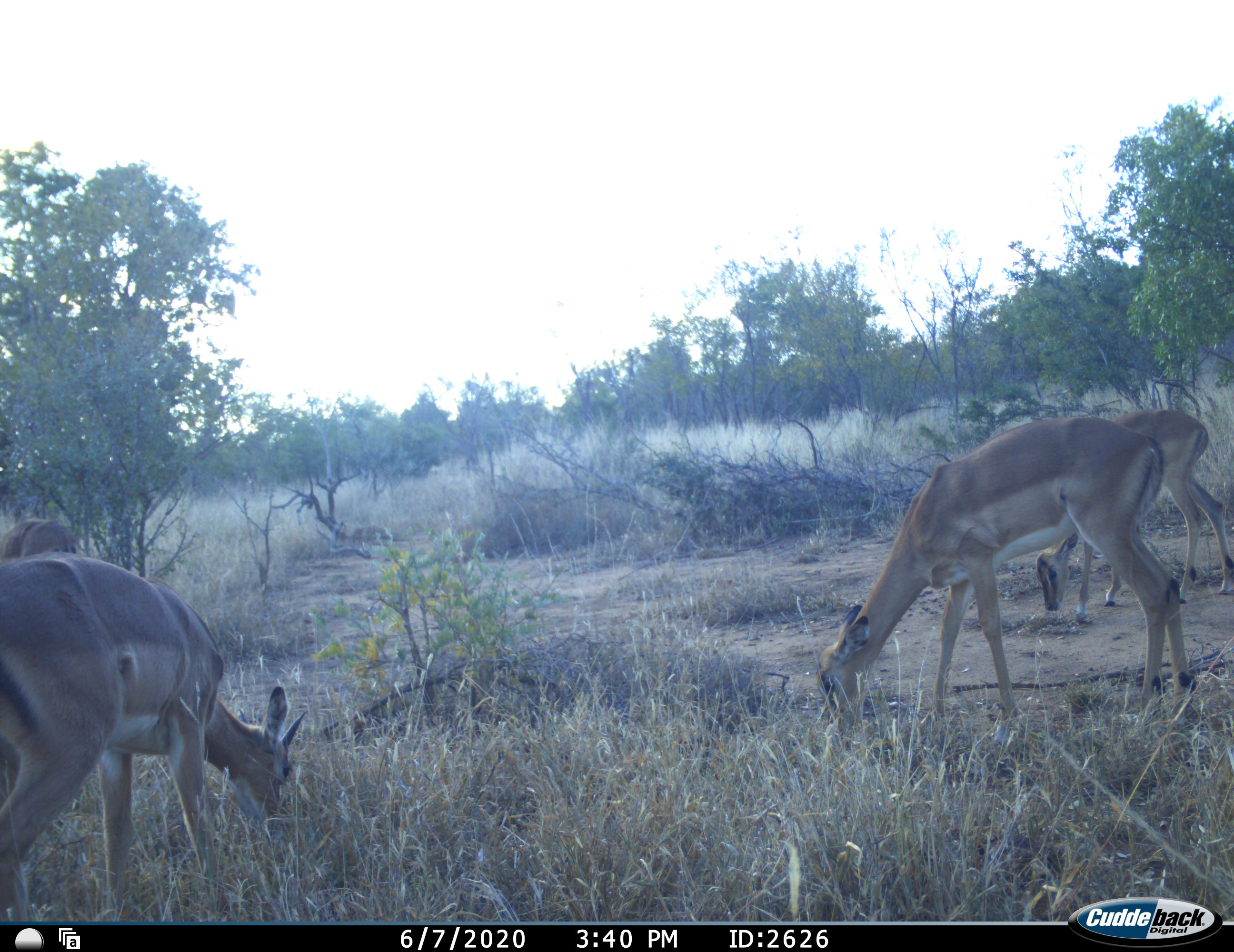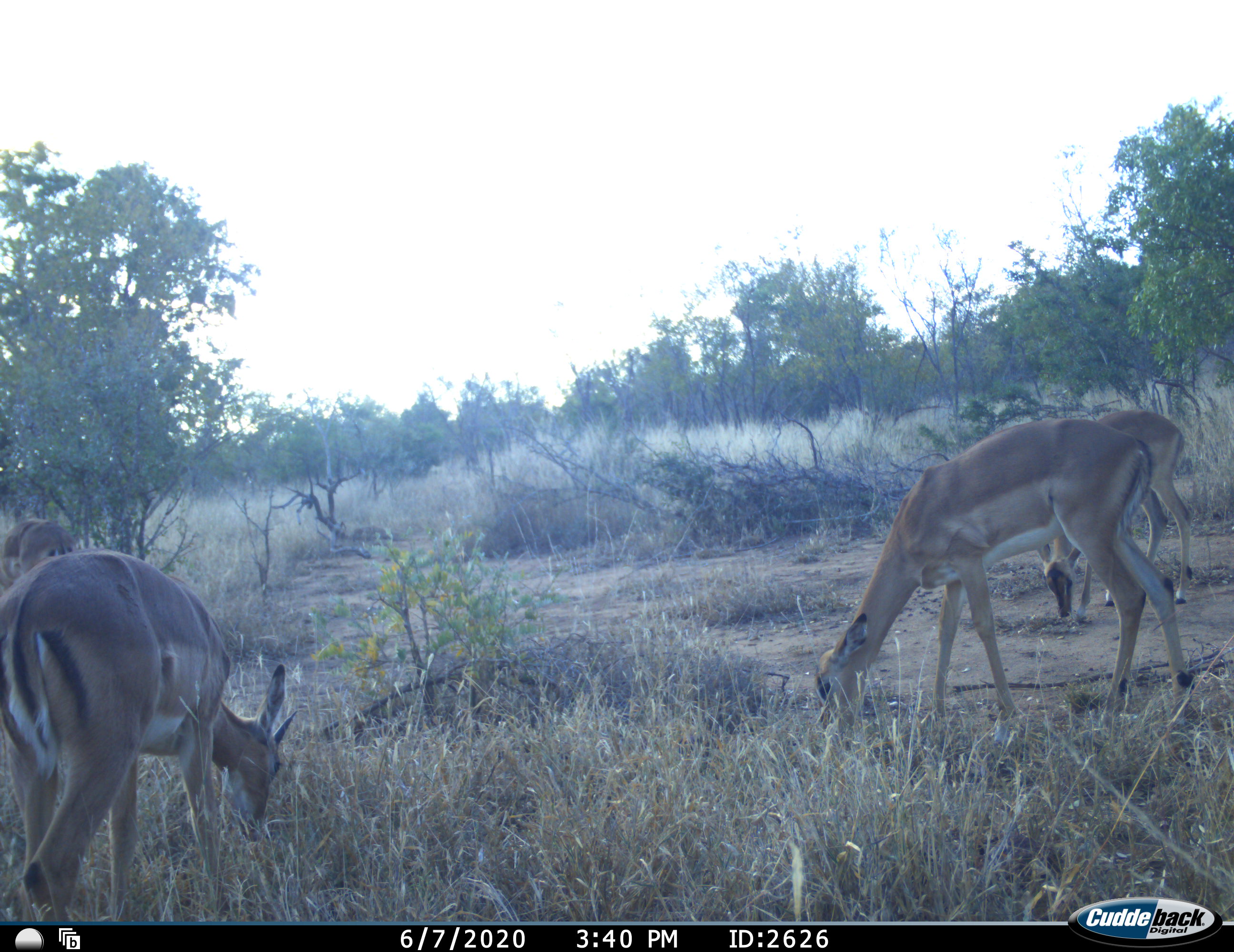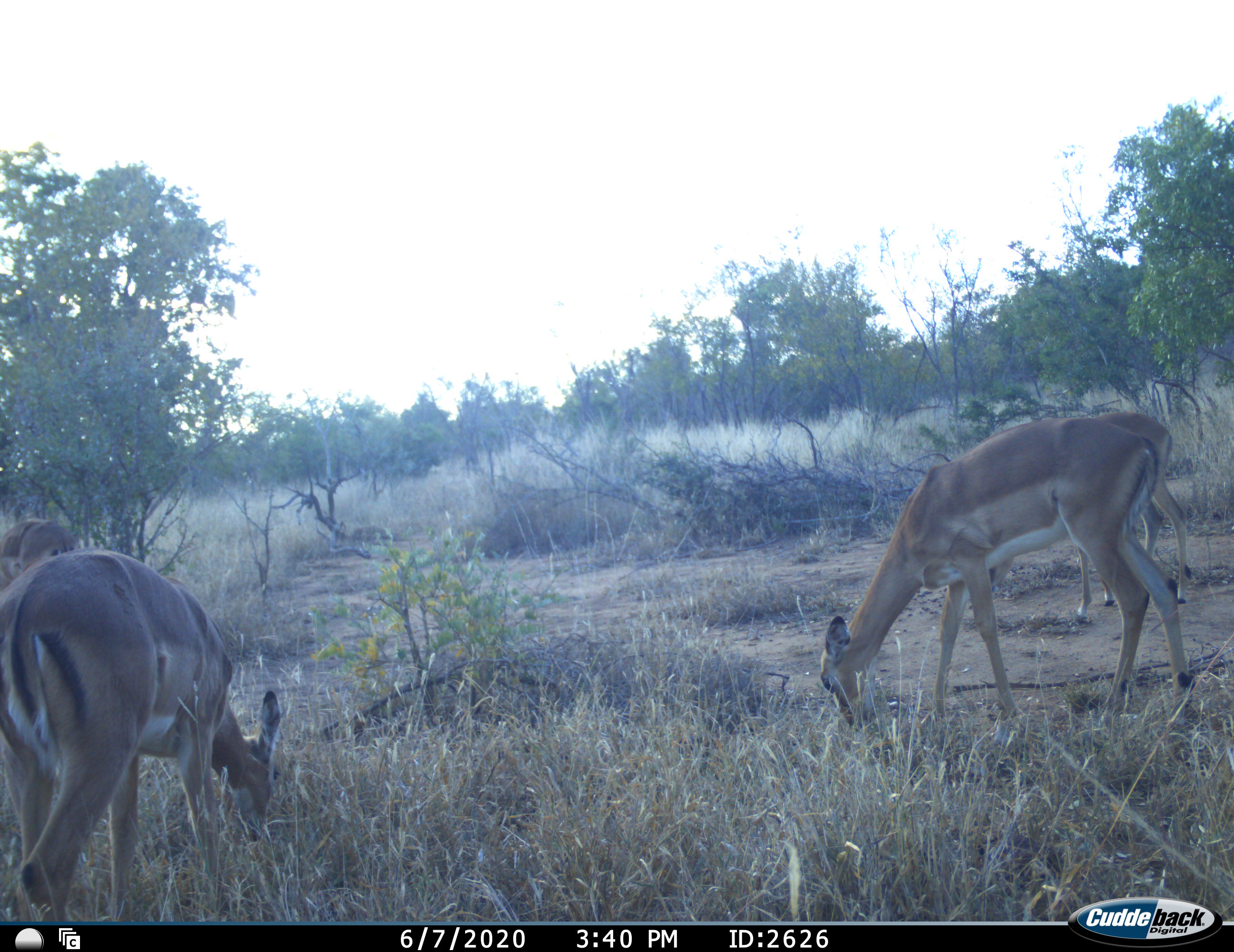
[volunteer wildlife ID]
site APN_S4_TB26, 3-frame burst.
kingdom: Animalia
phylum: Chordata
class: Mammalia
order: Artiodactyla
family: Bovidae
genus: Aepyceros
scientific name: Aepyceros melampus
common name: impala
Impala (Aepyceros melampus), count 4. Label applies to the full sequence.